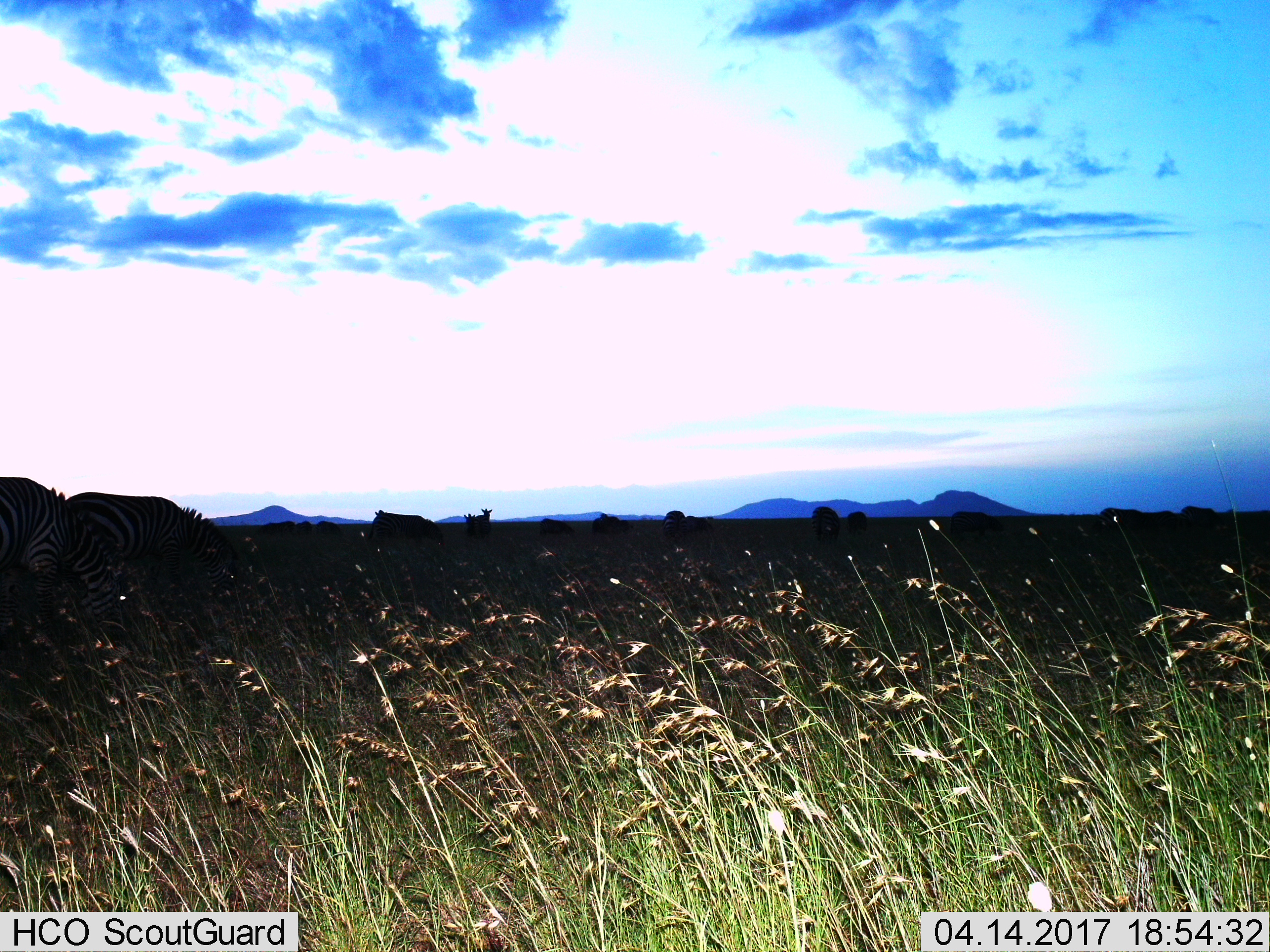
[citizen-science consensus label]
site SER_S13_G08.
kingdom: Animalia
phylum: Chordata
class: Mammalia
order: Perissodactyla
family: Equidae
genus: Equus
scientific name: Equus quagga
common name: plains zebra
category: zebraplains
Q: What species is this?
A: Zebraplains (plains zebra) (Equus quagga).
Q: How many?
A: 11-50.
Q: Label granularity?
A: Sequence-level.